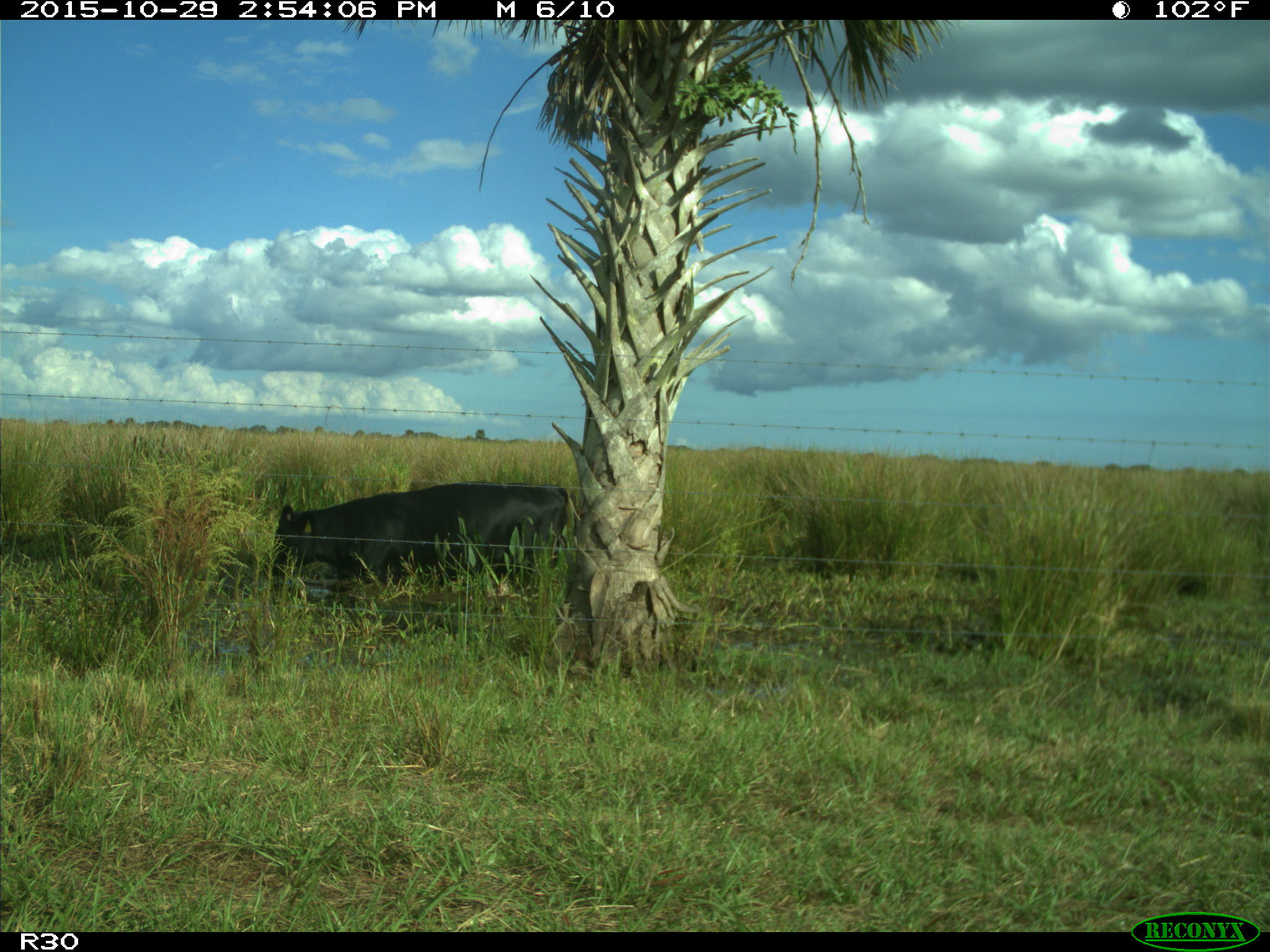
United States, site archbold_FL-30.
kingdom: Animalia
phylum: Chordata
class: Mammalia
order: Artiodactyla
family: Bovidae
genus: Bos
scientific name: Bos taurus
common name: domestic cow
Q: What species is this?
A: Bos taurus (domestic cow).